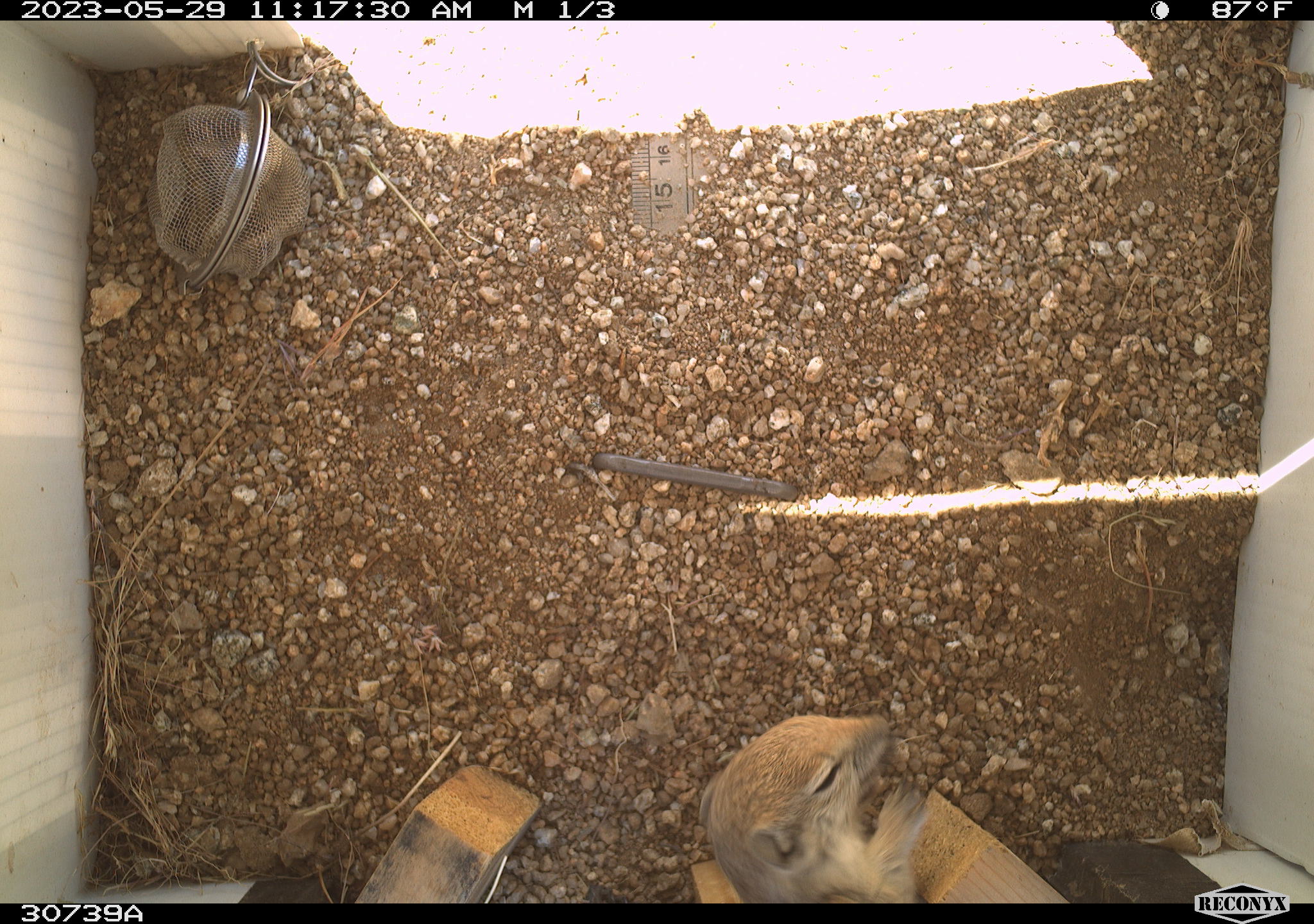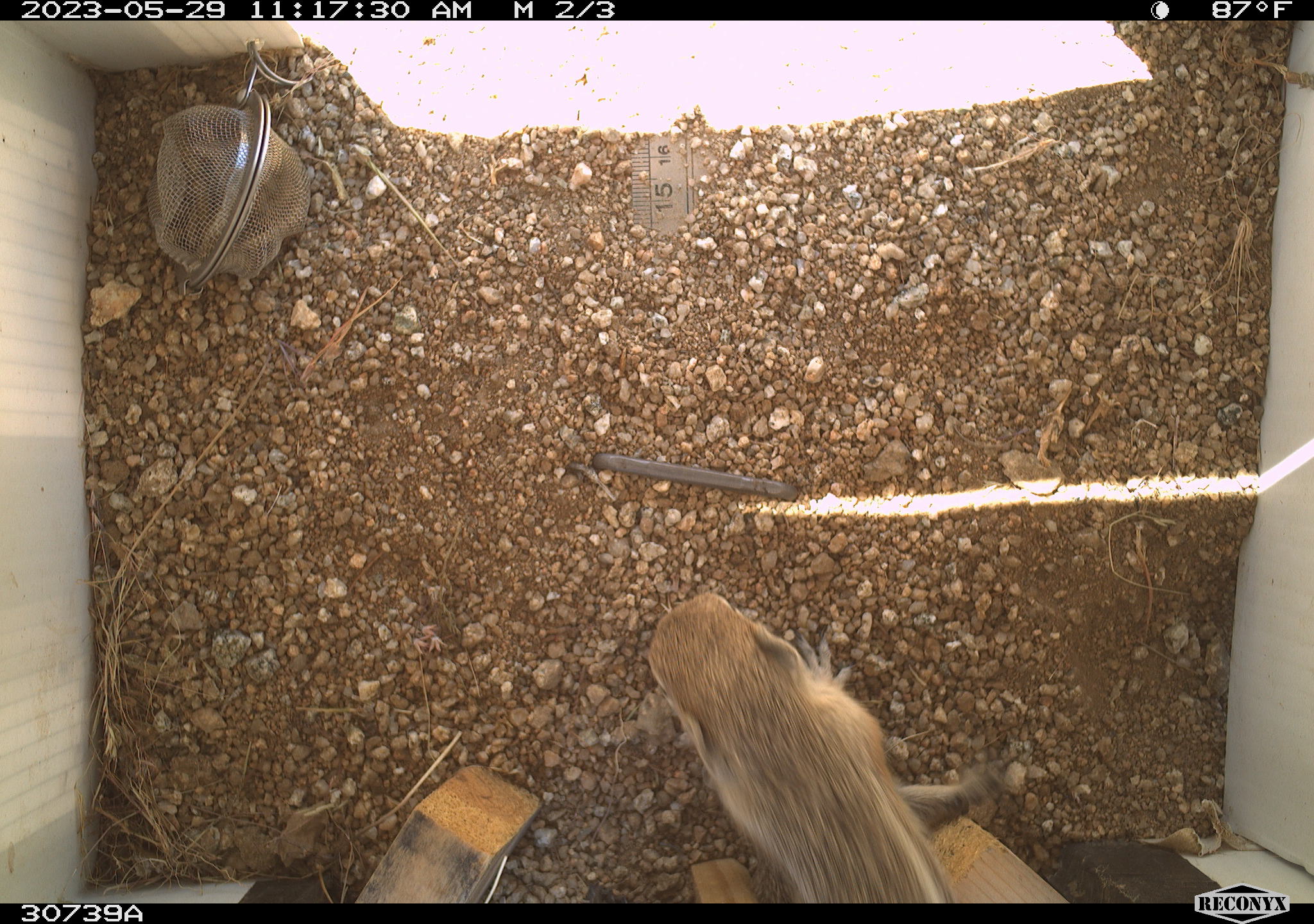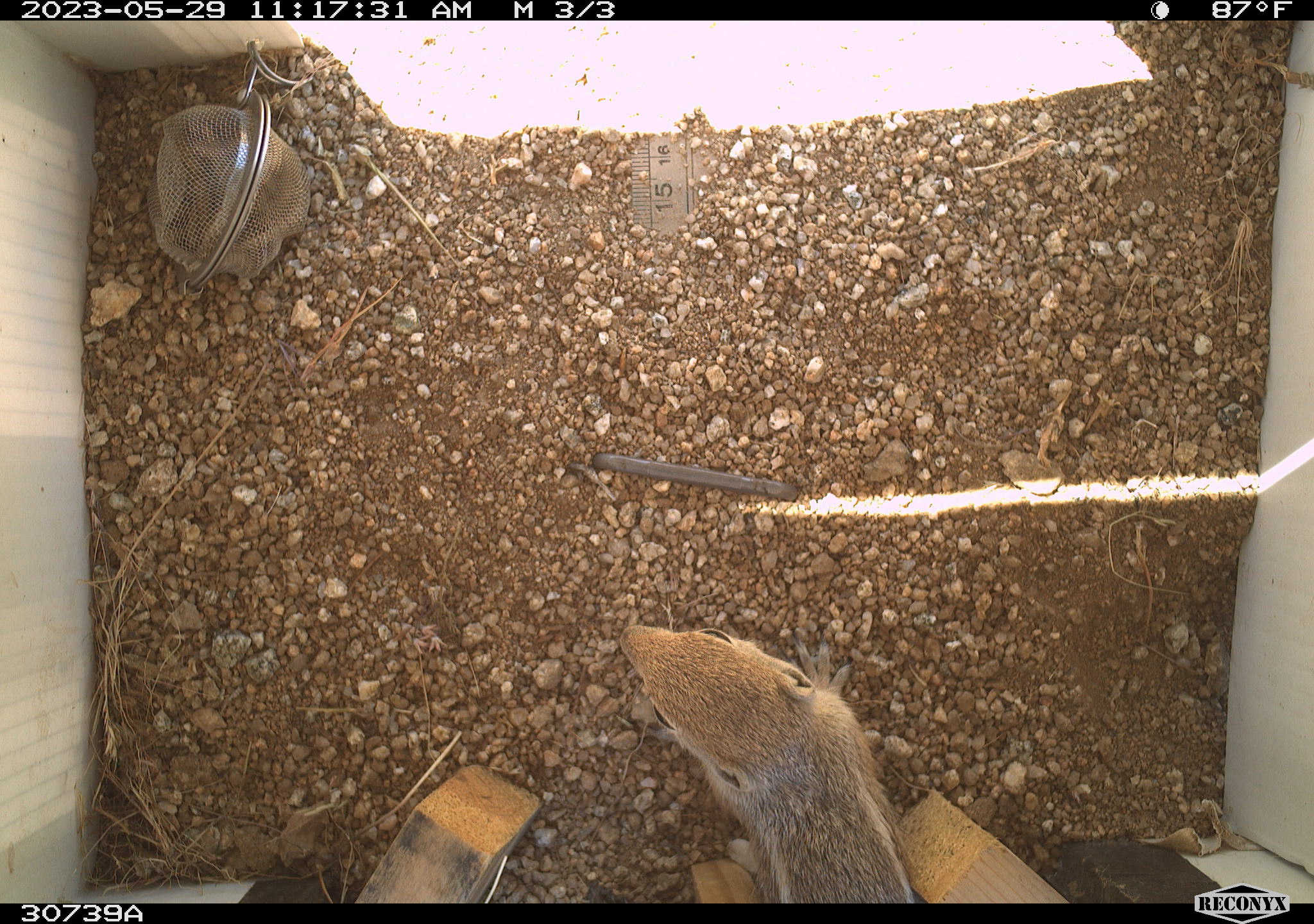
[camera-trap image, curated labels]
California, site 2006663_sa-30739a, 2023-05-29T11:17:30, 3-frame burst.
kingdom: Animalia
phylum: Chordata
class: Mammalia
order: Rodentia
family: Sciuridae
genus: Ammospermophilus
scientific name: Ammospermophilus leucurus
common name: white-tailed antelope squirrel